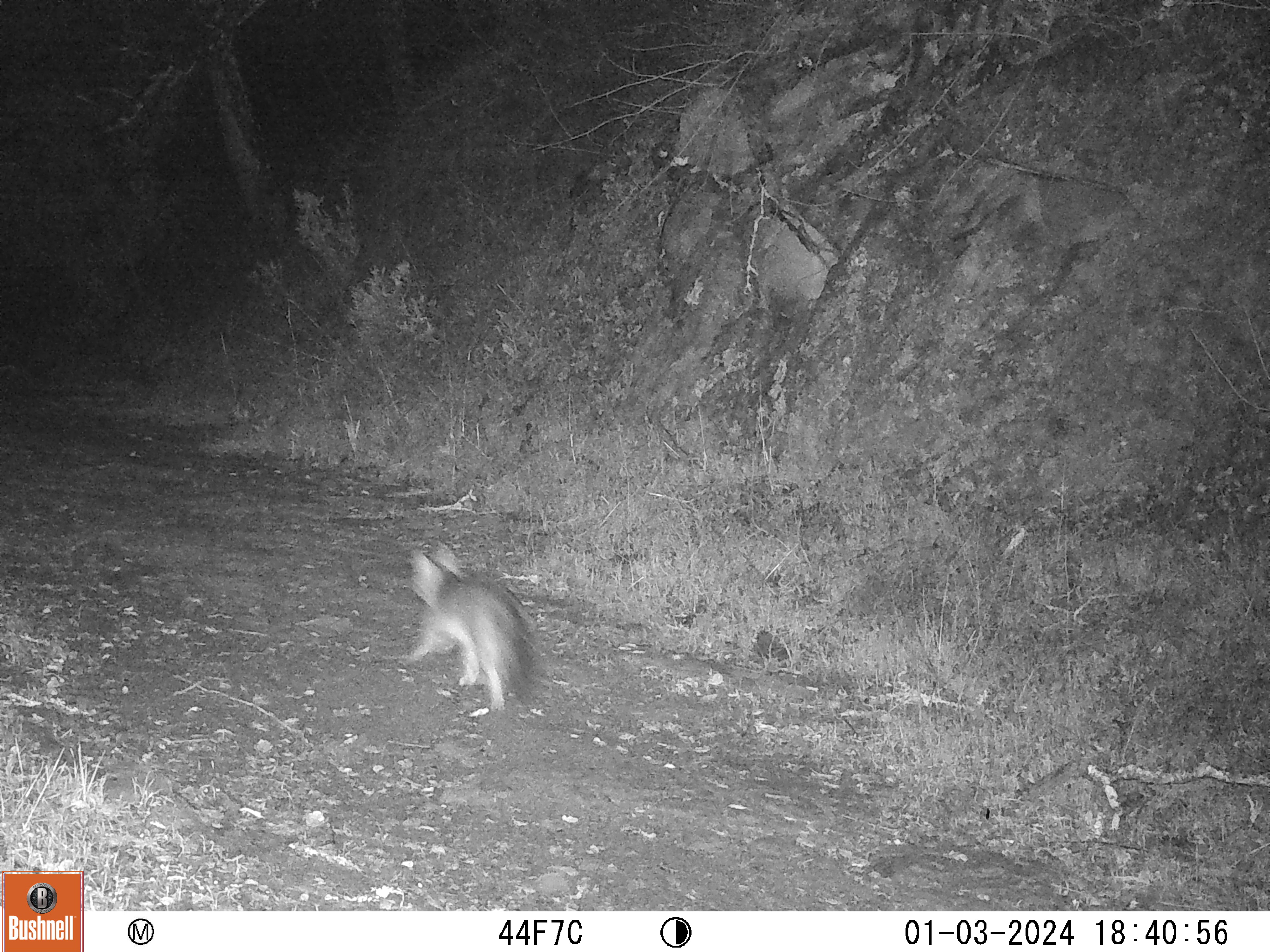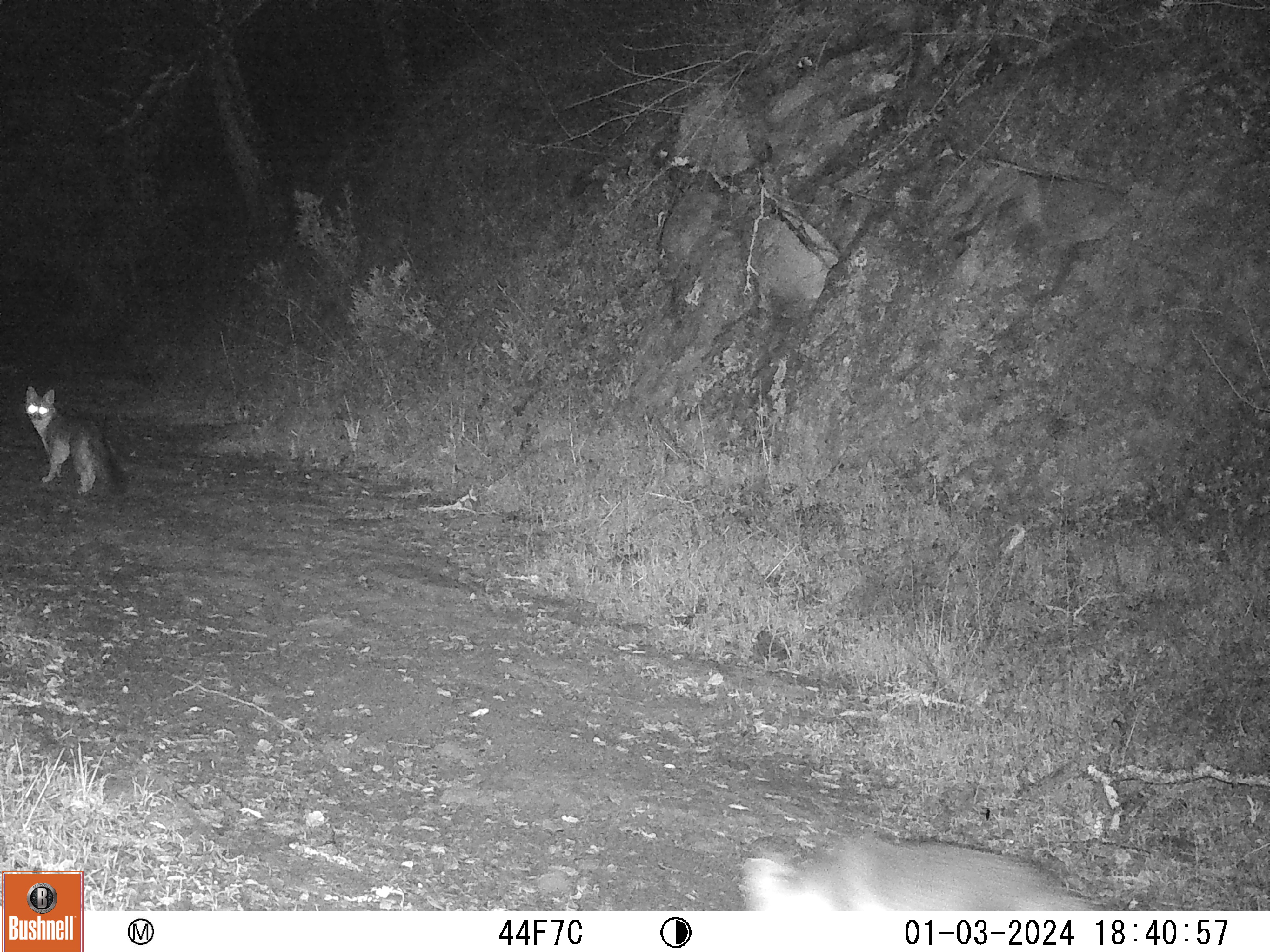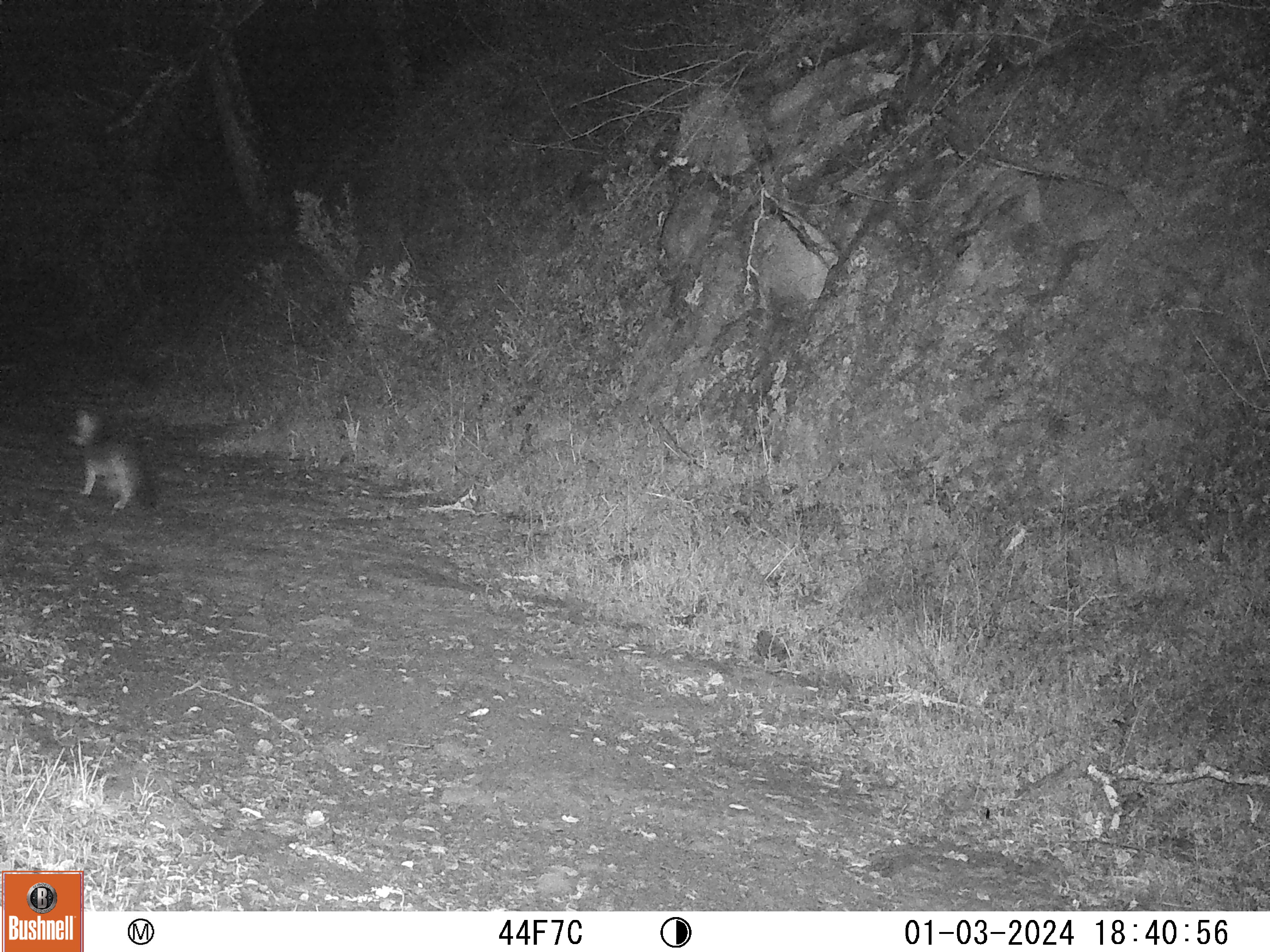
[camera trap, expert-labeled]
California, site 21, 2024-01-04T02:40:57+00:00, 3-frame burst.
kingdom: Animalia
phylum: Chordata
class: Mammalia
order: Carnivora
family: Canidae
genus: Urocyon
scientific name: Urocyon cinereoargenteus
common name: gray fox